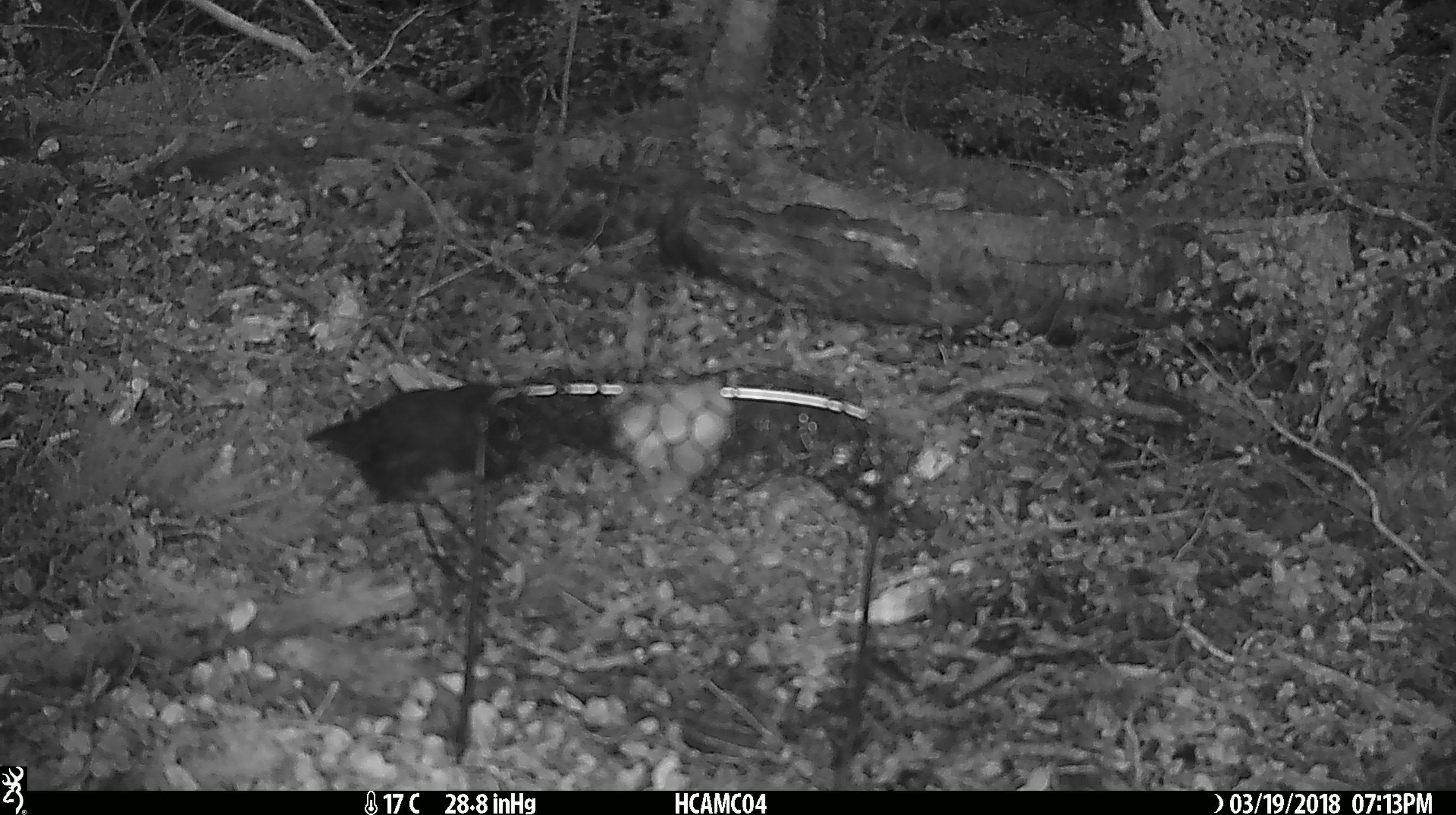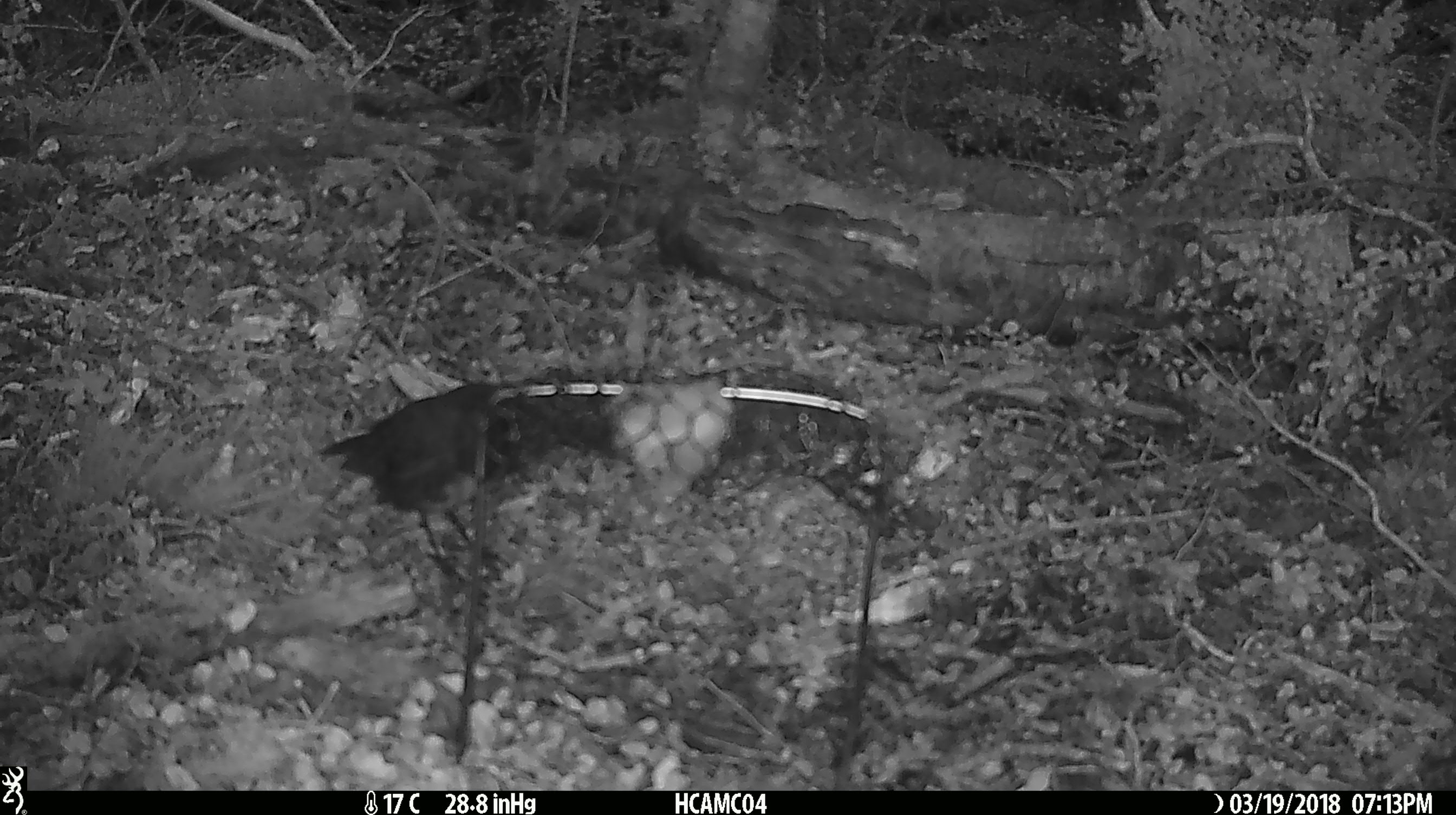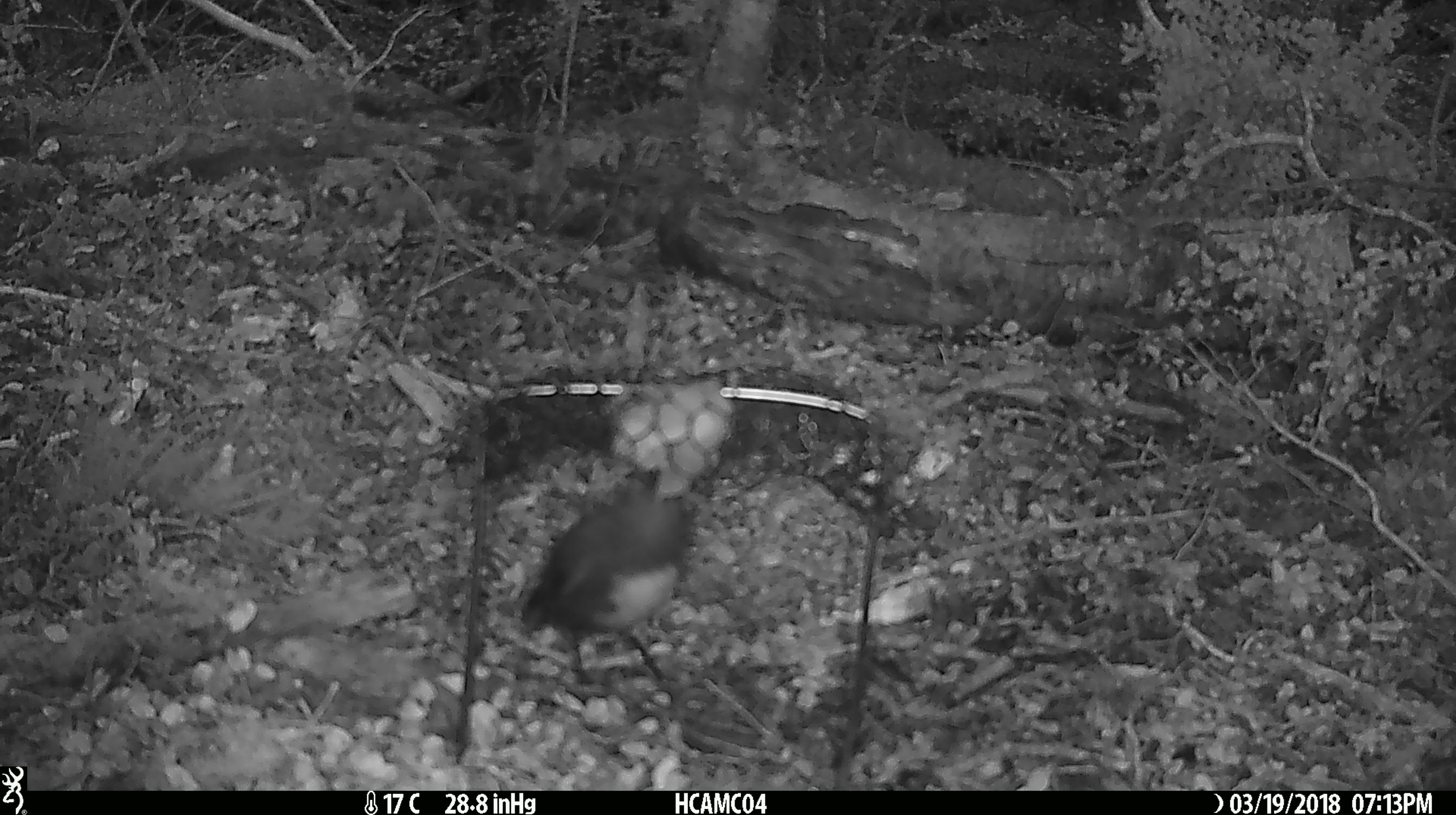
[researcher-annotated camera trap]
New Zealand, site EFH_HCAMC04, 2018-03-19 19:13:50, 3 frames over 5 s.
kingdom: Animalia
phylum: Chordata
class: Aves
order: Passeriformes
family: Petroicidae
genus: Petroica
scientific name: Petroica australis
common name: new zealand robin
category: robin